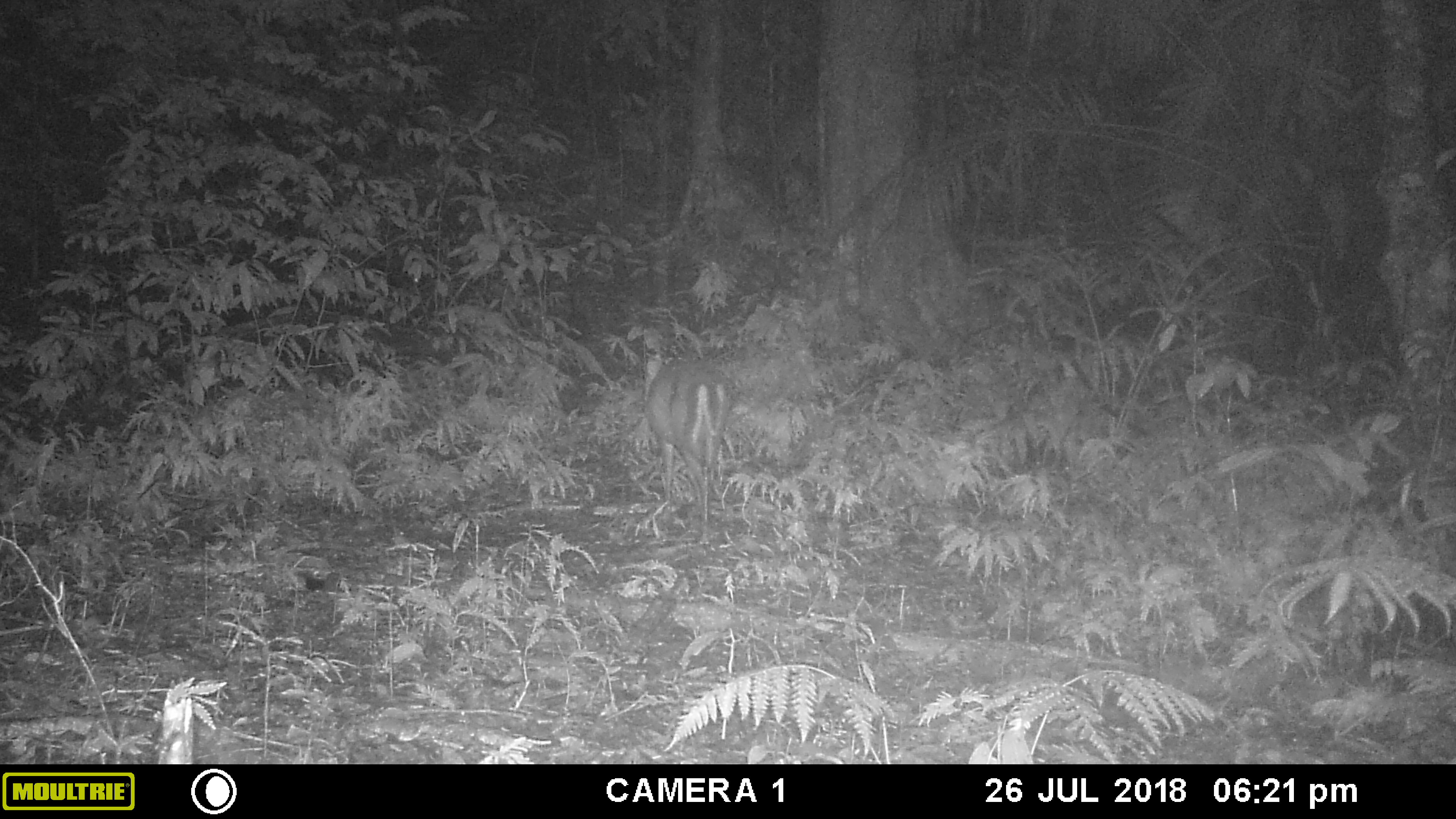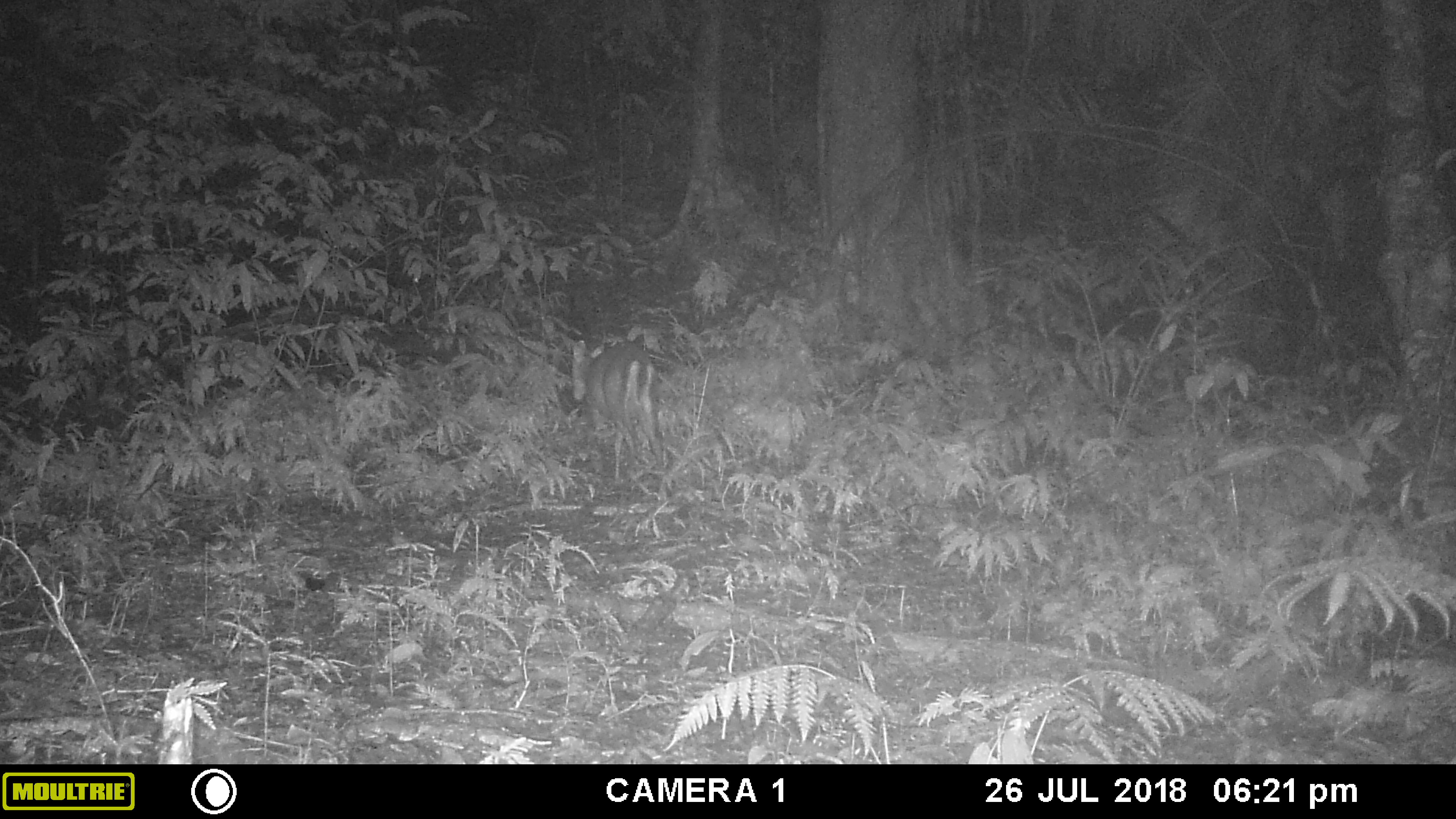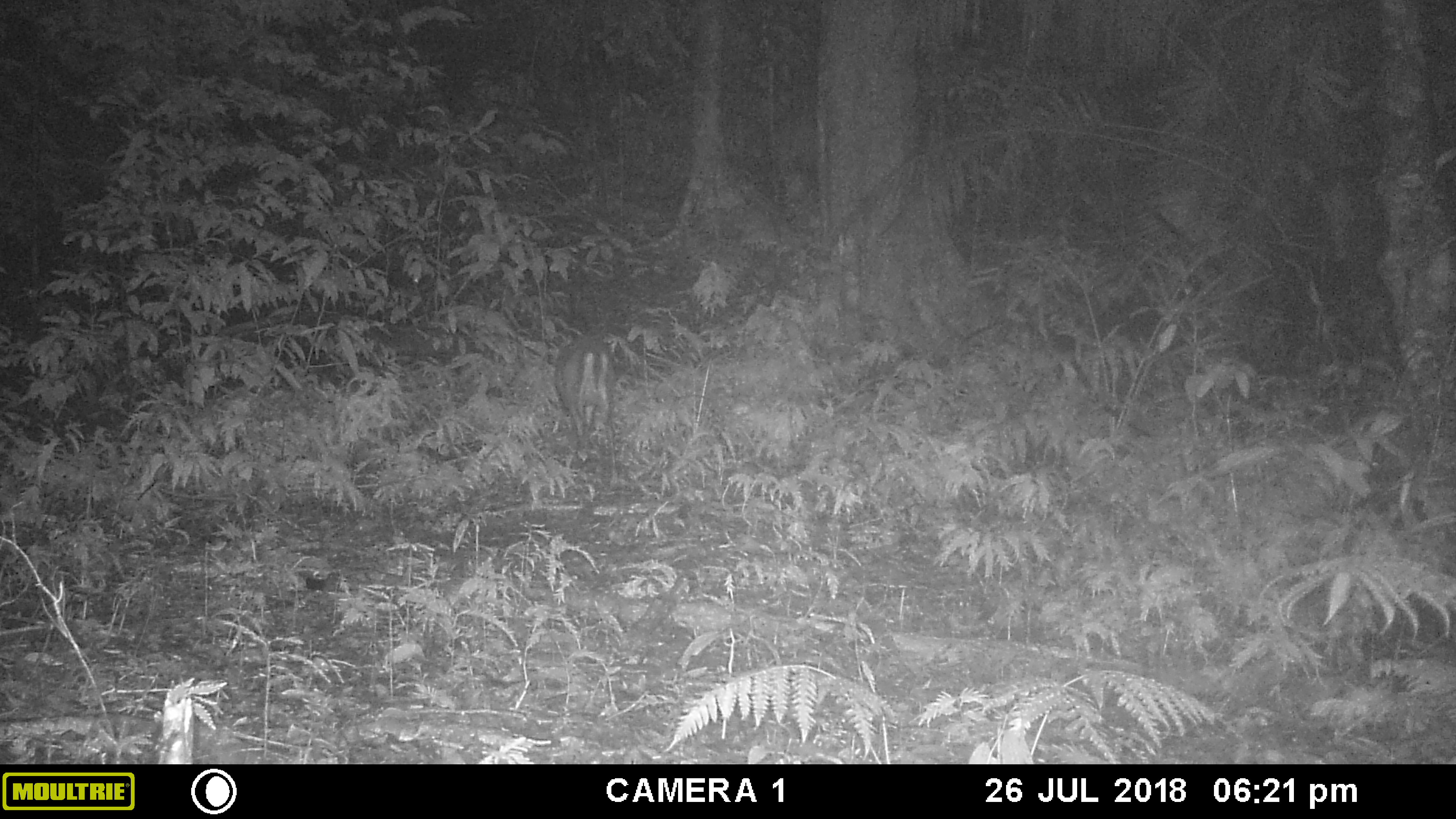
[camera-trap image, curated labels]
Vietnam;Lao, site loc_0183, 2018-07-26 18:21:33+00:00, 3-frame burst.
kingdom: Animalia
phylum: Chordata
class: Mammalia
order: Artiodactyla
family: Cervidae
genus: Muntiacus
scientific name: Muntiacus rooseveltorum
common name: roosevelt's muntjac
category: roosevelts muntjac group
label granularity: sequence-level